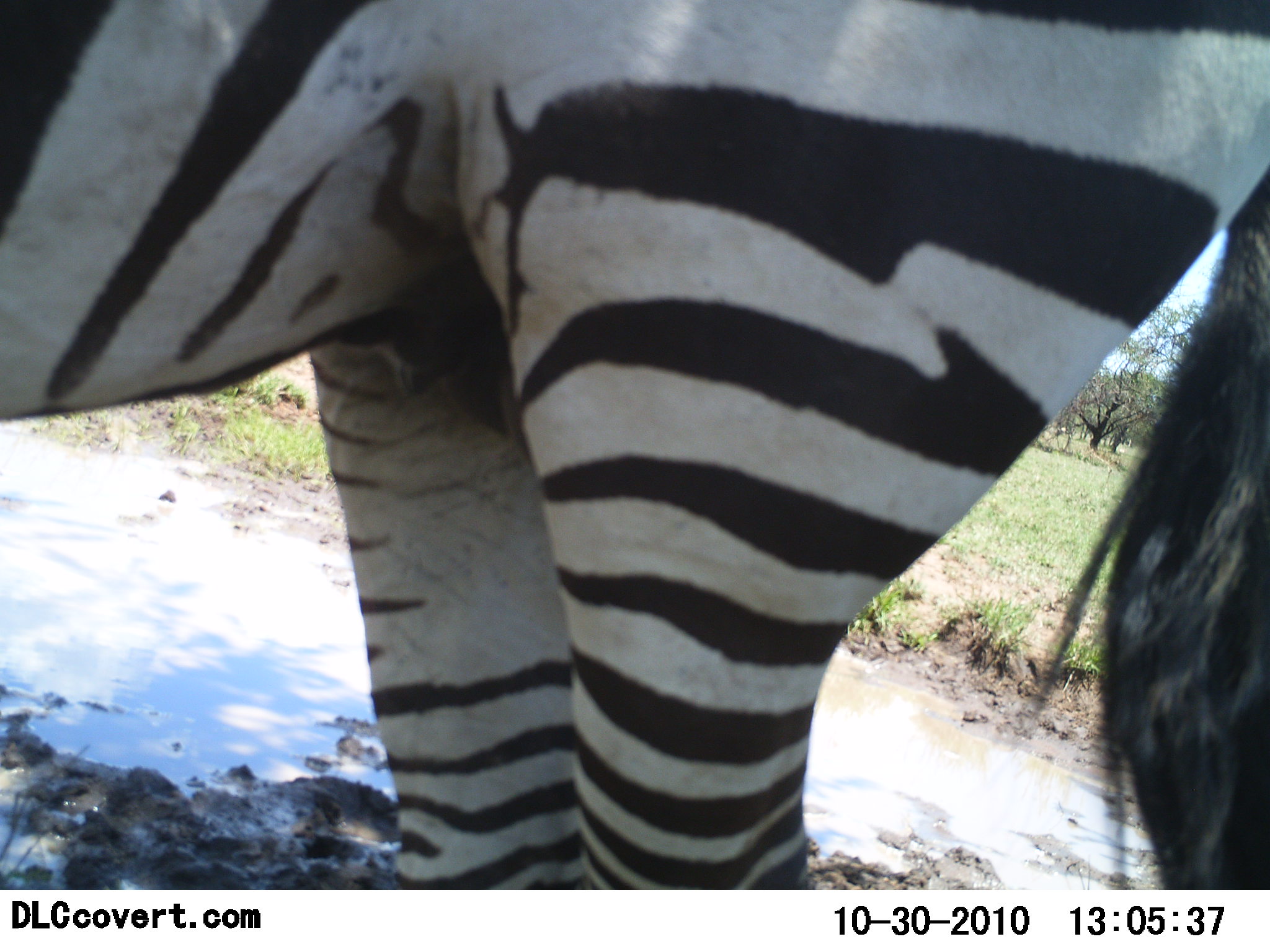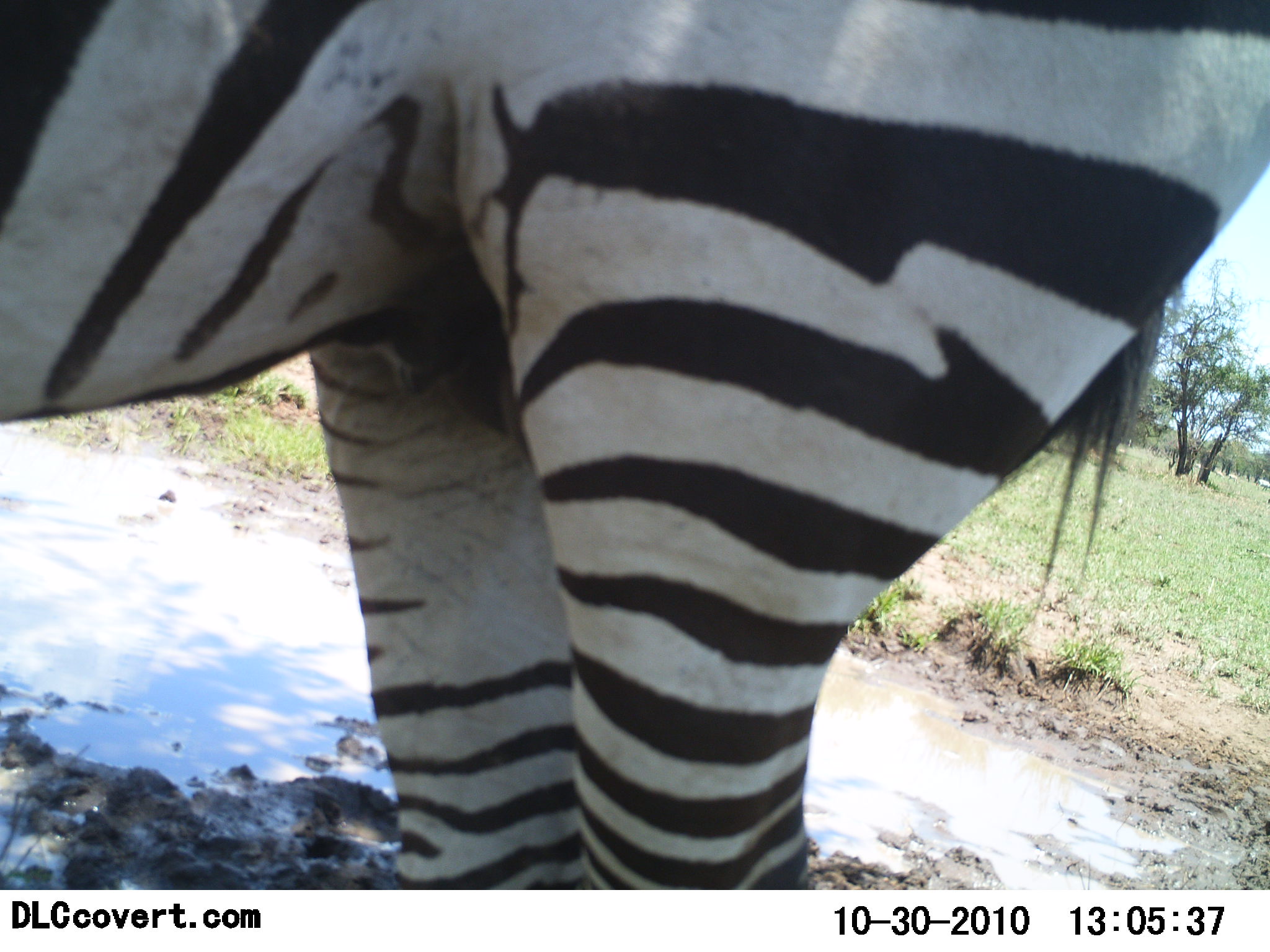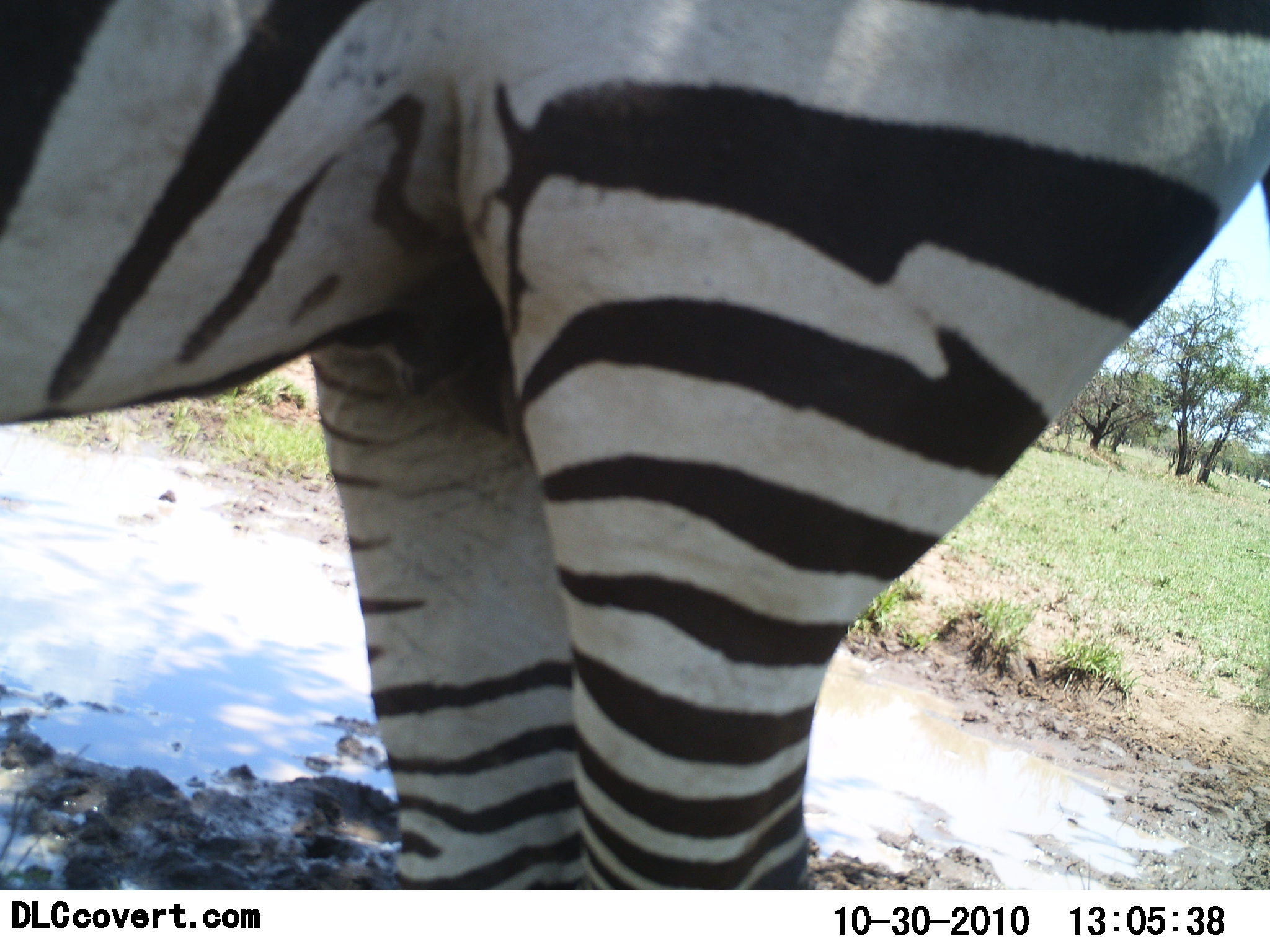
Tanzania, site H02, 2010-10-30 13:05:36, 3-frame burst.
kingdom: Animalia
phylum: Chordata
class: Mammalia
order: Perissodactyla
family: Equidae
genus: Equus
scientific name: Equus quagga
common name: plains zebra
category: zebra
Zebra (plains zebra) (Equus quagga), count 1. Behavior (volunteer vote fractions): standing 100%, resting 0%, moving 0%, interacting 0%. Young present (vote fraction): 0%. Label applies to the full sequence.